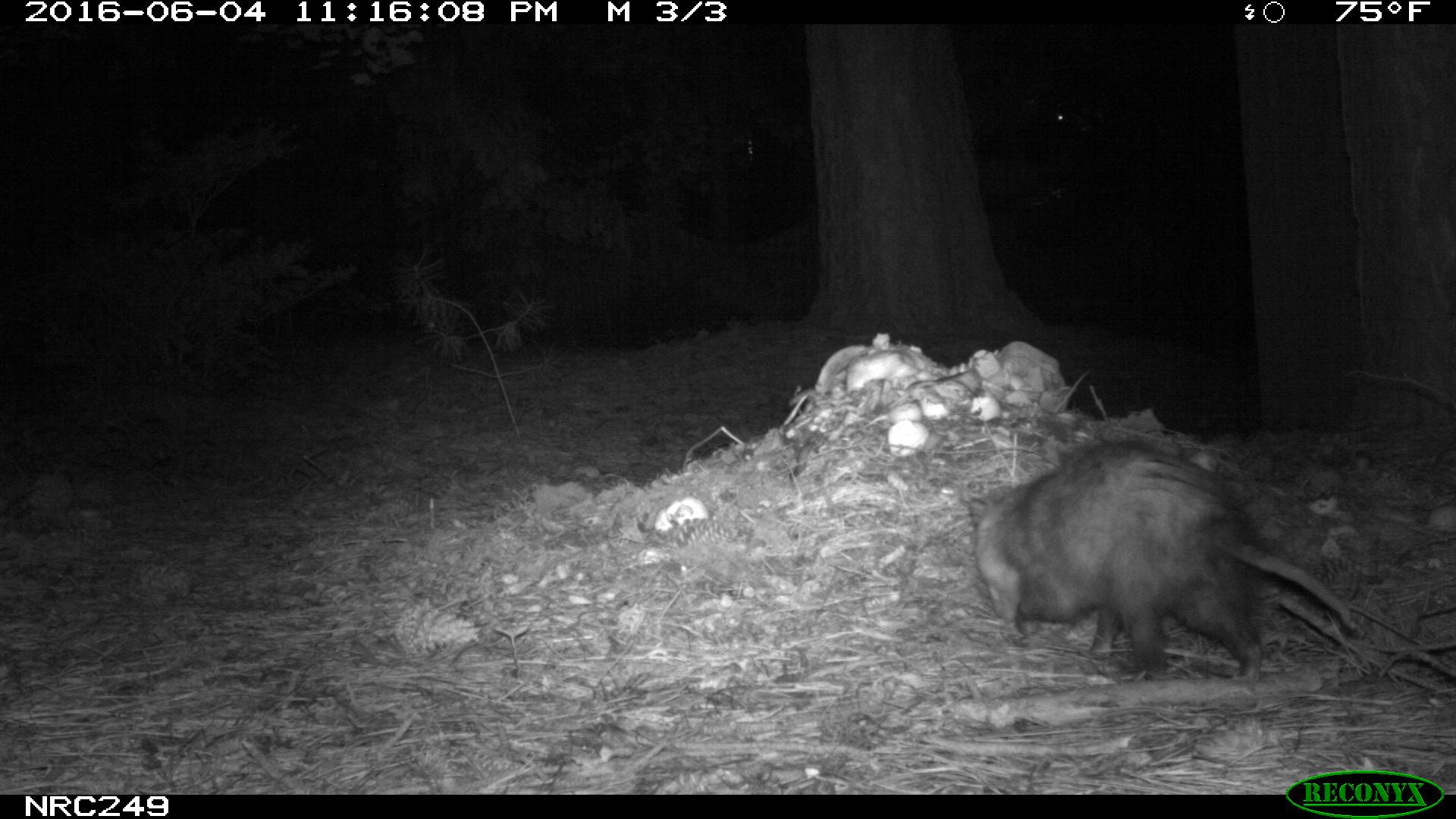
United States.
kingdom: Animalia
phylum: Chordata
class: Mammalia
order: Didelphimorphia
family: Didelphidae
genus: Didelphis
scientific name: Didelphis virginiana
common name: virginia opossum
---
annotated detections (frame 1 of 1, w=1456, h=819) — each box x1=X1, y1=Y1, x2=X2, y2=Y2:
Virginia Opossum: x1=964, y1=431, x2=1364, y2=688